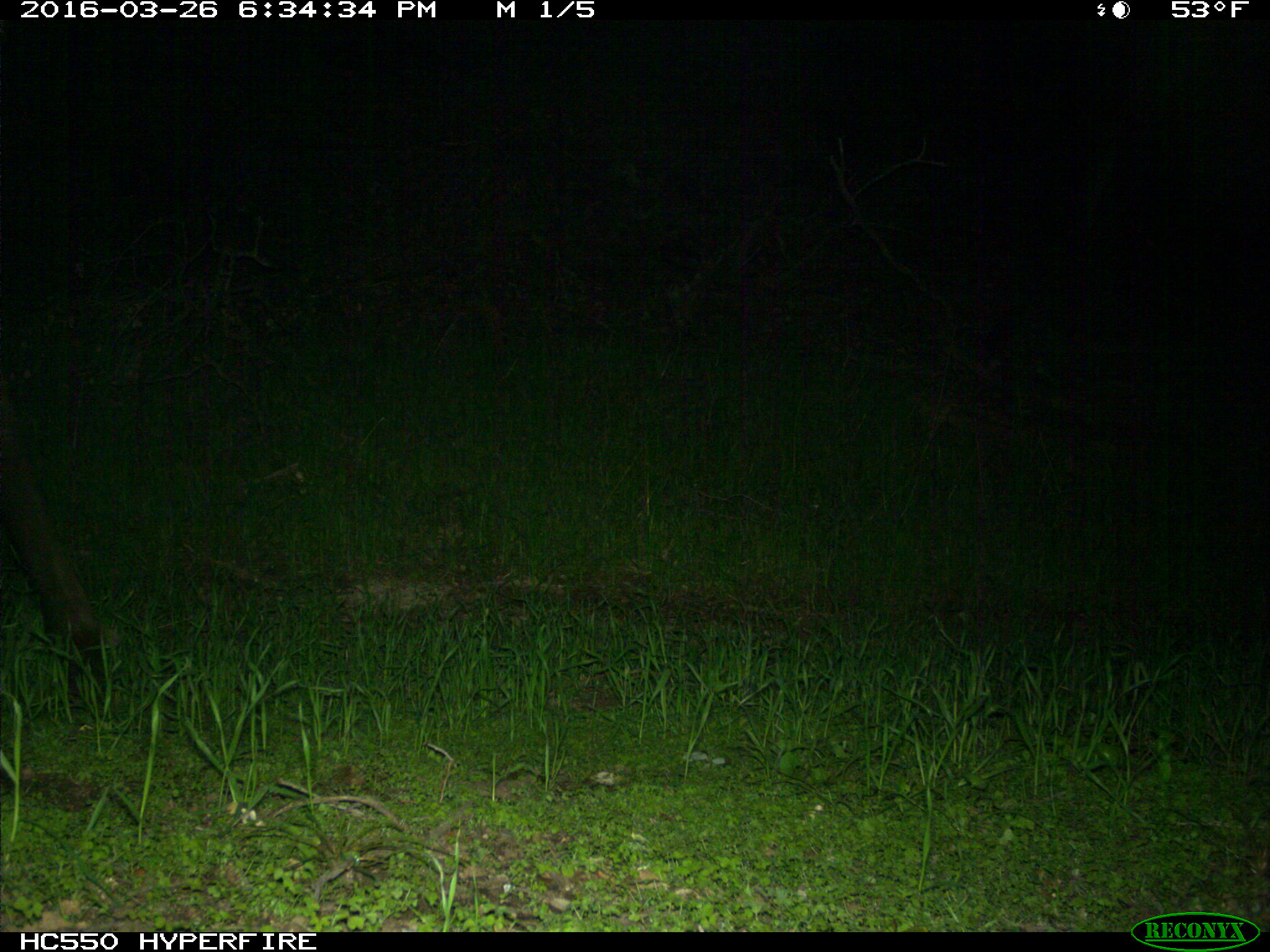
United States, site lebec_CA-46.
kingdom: Animalia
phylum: Chordata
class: Mammalia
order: Artiodactyla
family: Cervidae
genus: Cervus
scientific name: Cervus canadensis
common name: elk